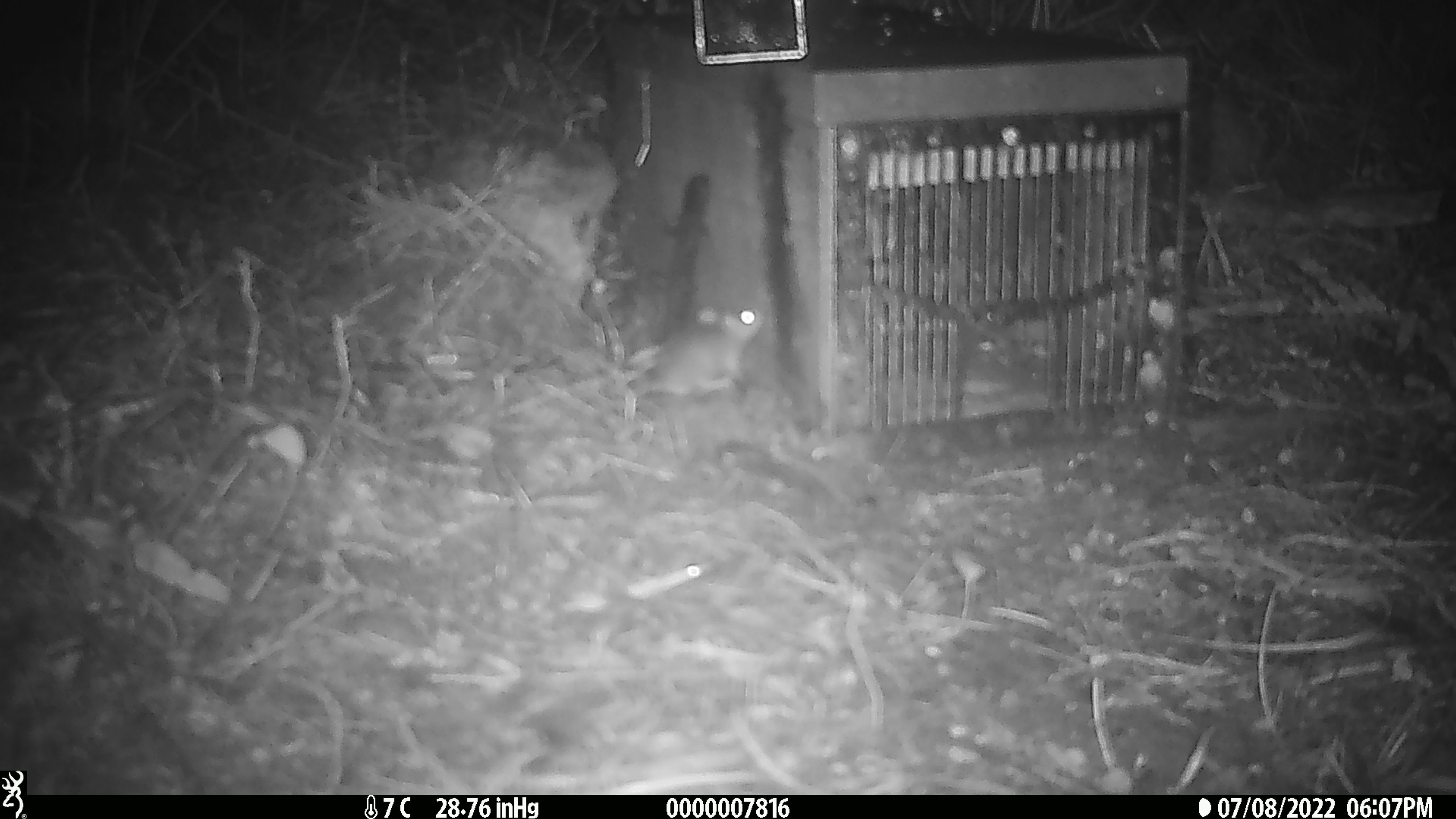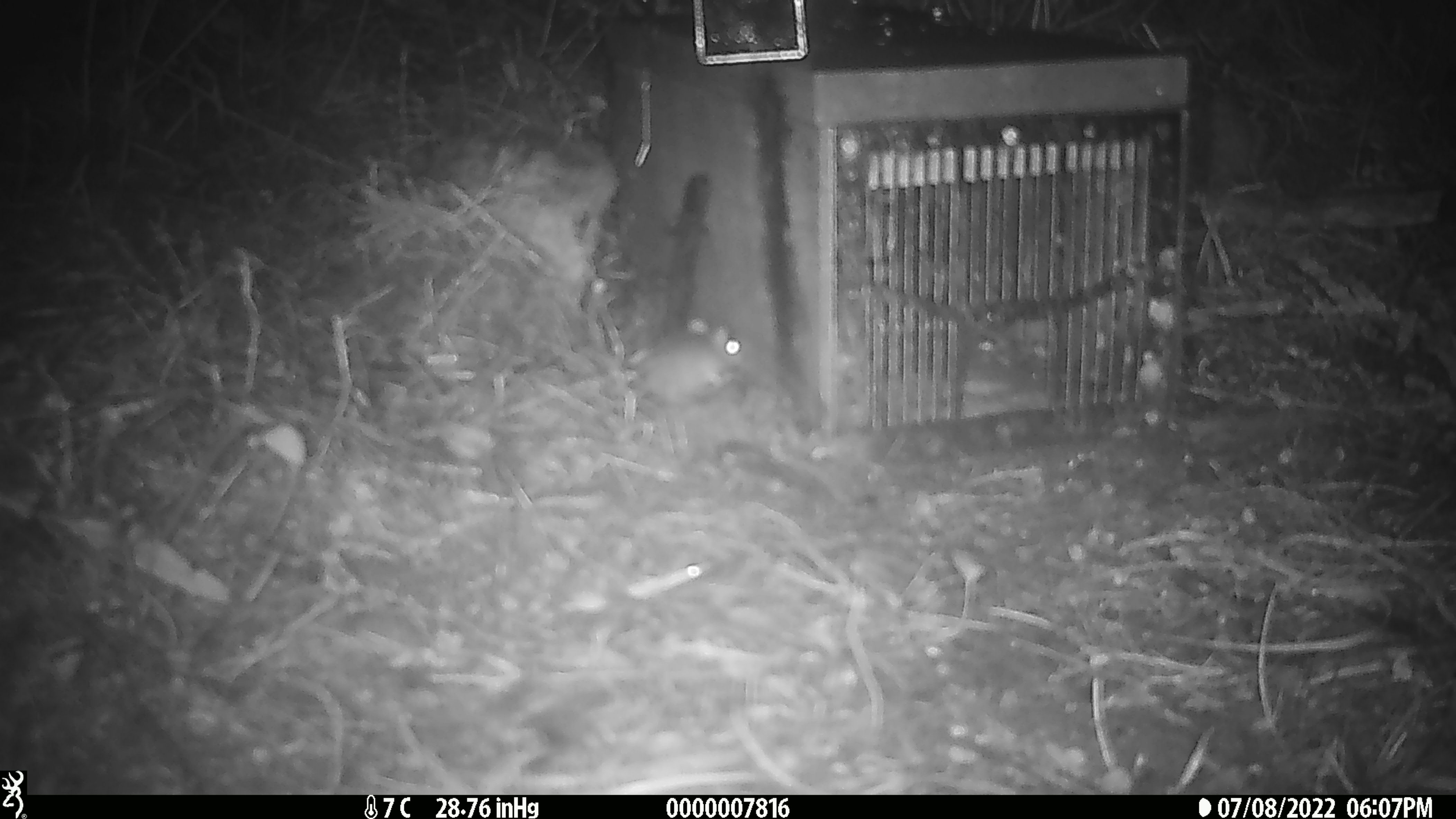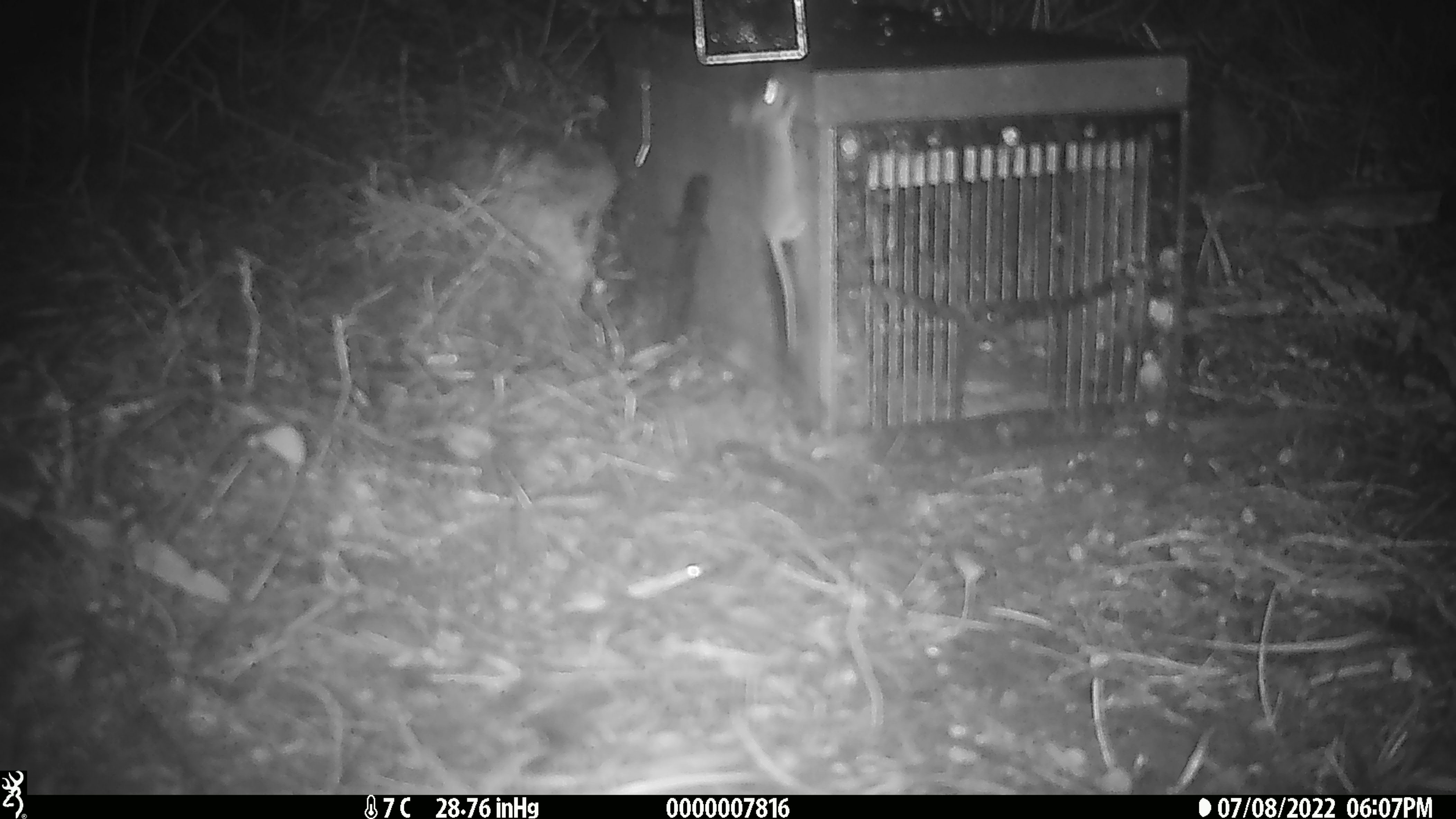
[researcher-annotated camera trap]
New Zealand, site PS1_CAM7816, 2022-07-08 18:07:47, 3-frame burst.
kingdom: Animalia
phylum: Chordata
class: Mammalia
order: Rodentia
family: Muridae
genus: Mus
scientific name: Mus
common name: mouse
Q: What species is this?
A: Mouse (Mus).